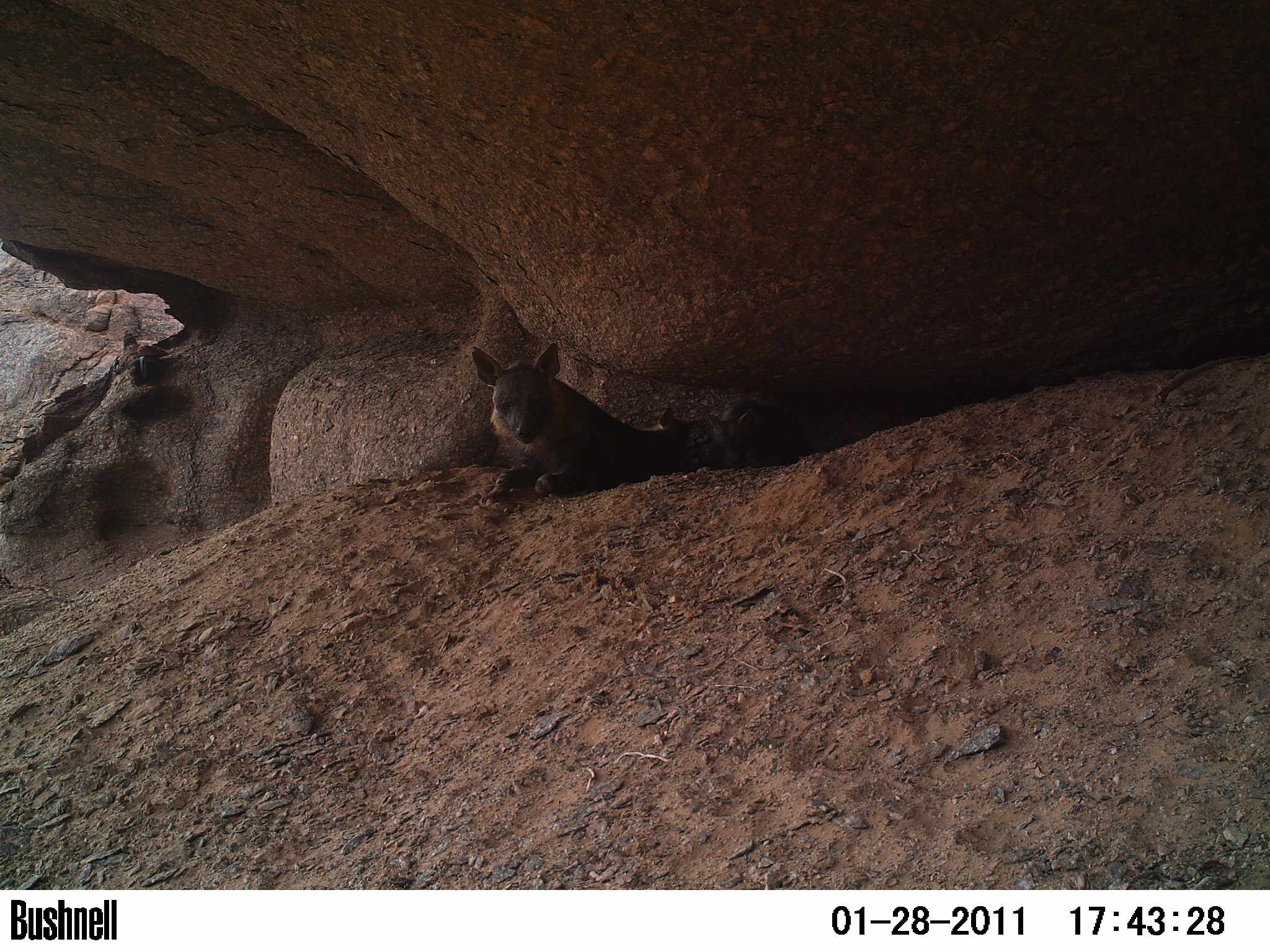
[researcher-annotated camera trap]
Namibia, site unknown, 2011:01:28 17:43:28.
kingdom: Animalia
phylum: Chordata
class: Mammalia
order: Carnivora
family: Hyaenidae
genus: Parahyaena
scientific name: Parahyaena brunnea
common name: brown hyena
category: hyaena brunnea